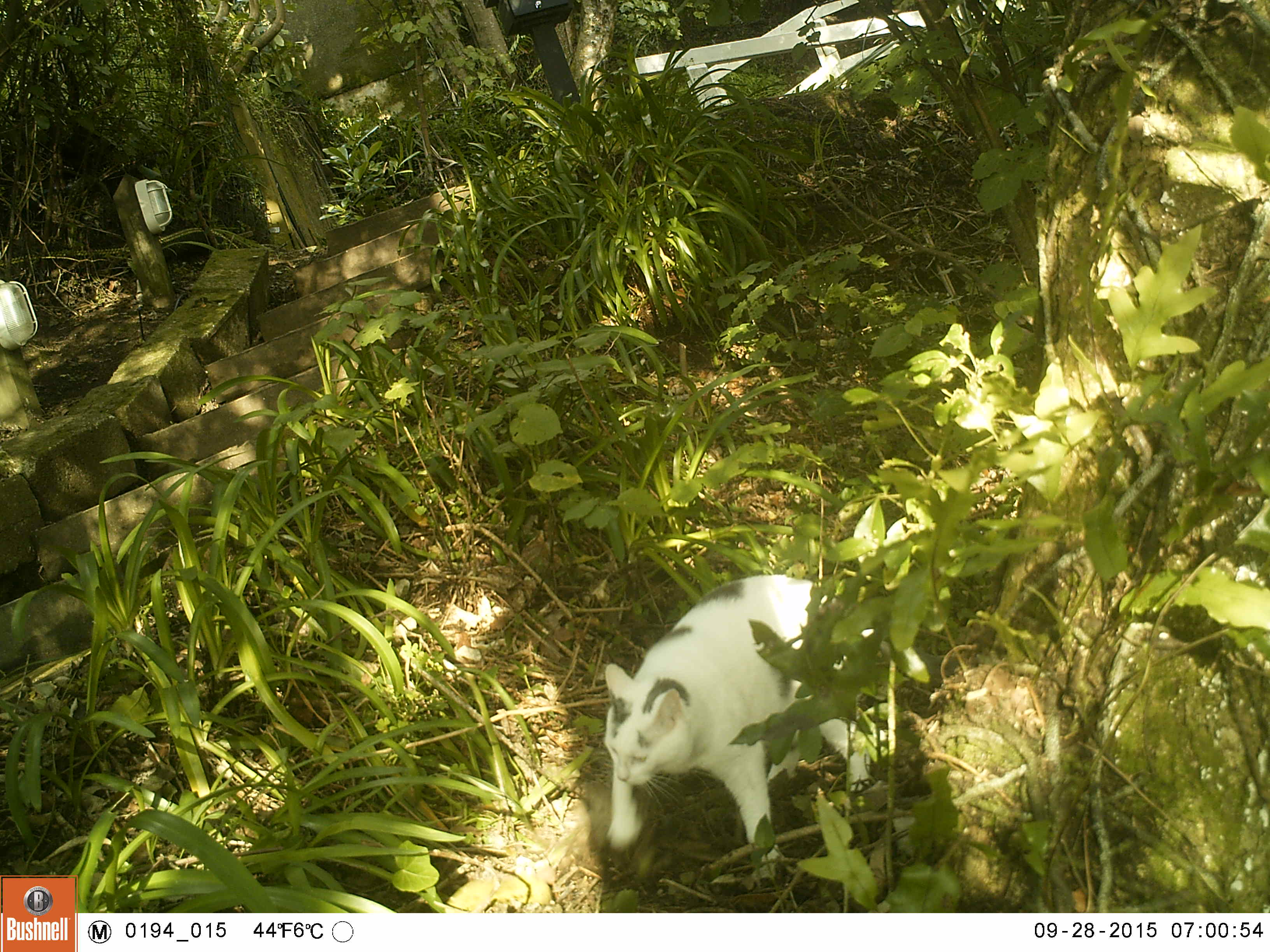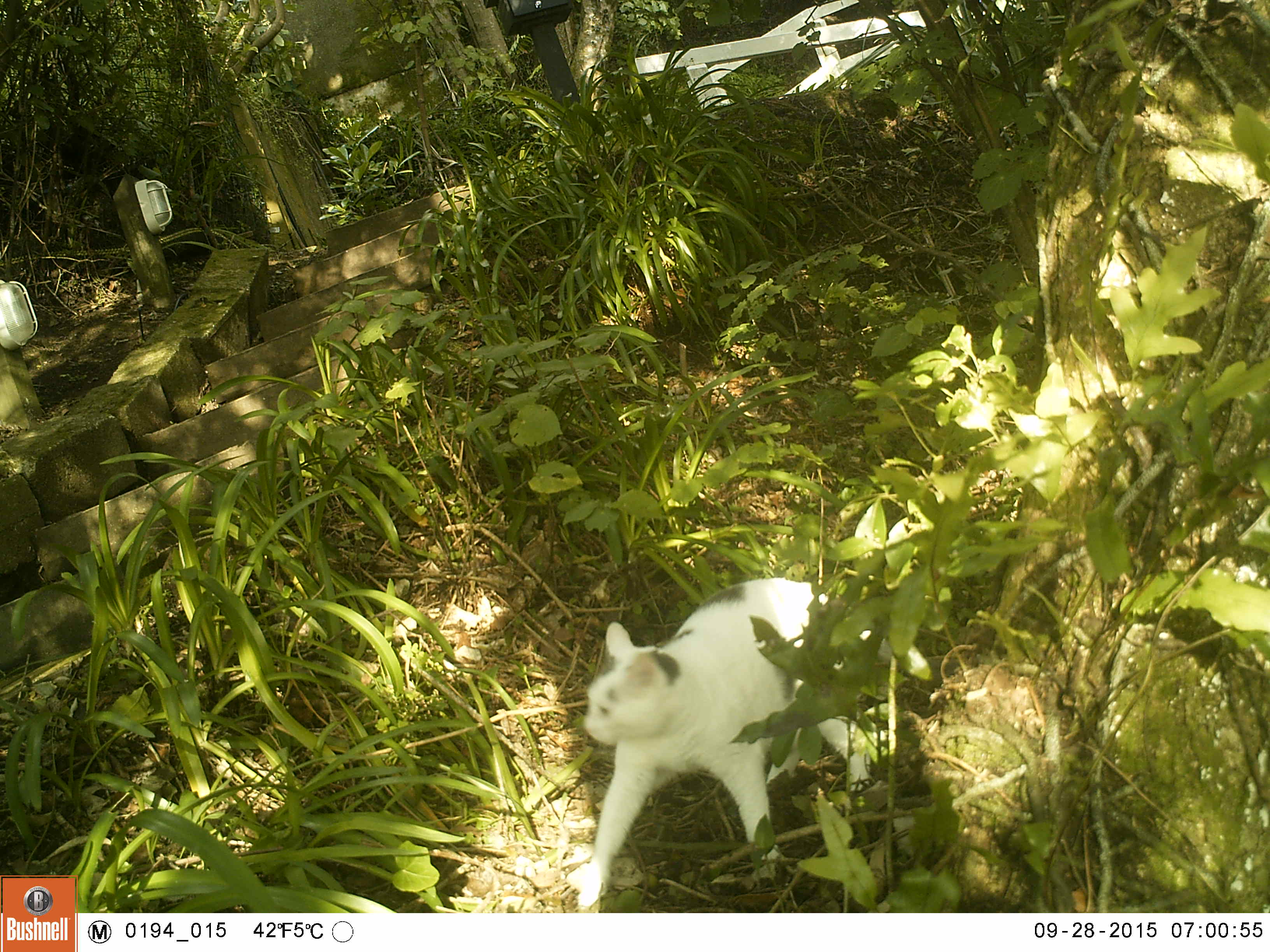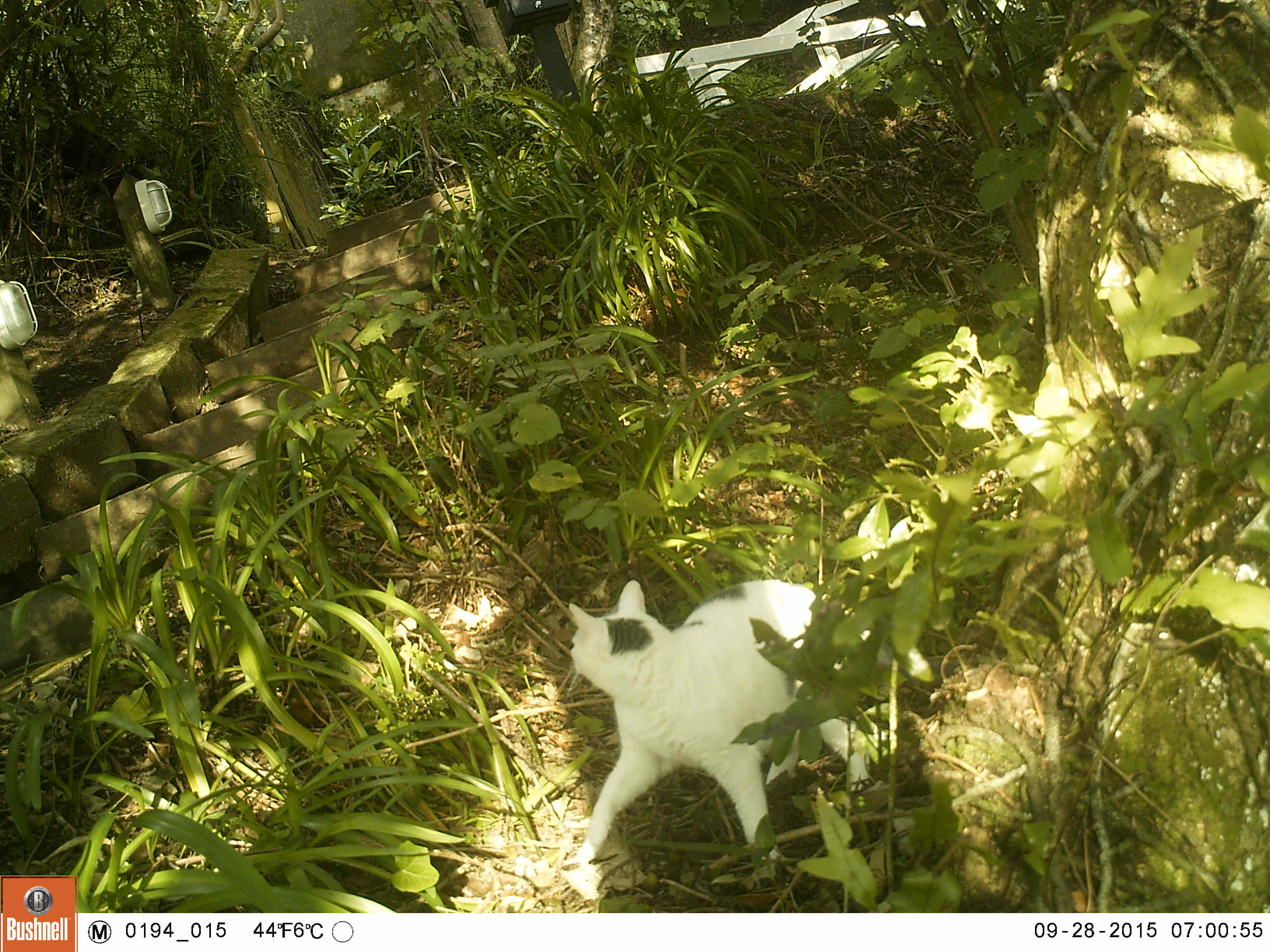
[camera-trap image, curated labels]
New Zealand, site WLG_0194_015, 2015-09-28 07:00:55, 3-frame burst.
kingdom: Animalia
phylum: Chordata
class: Mammalia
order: Carnivora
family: Felidae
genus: Felis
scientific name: Felis catus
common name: domestic cat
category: cat